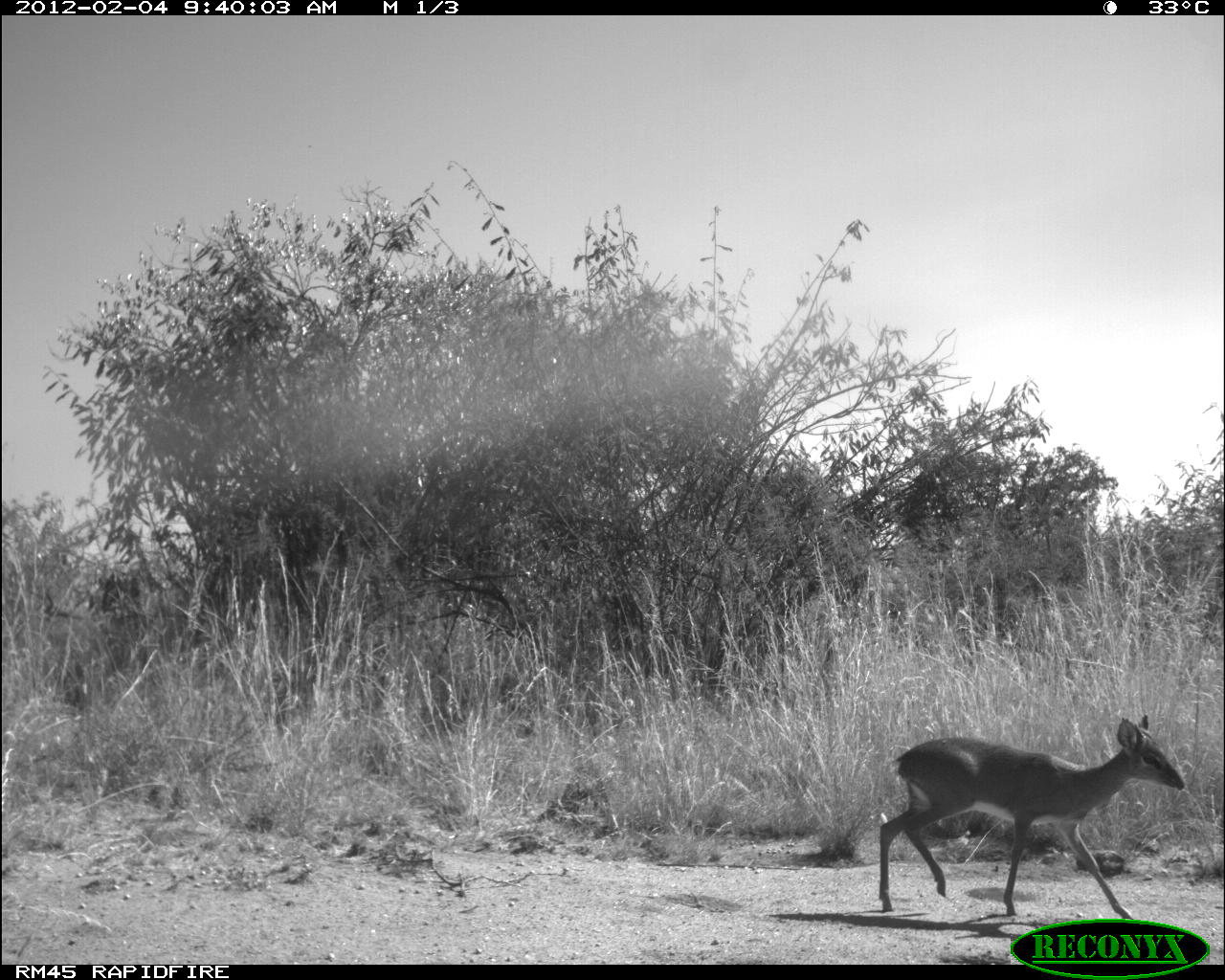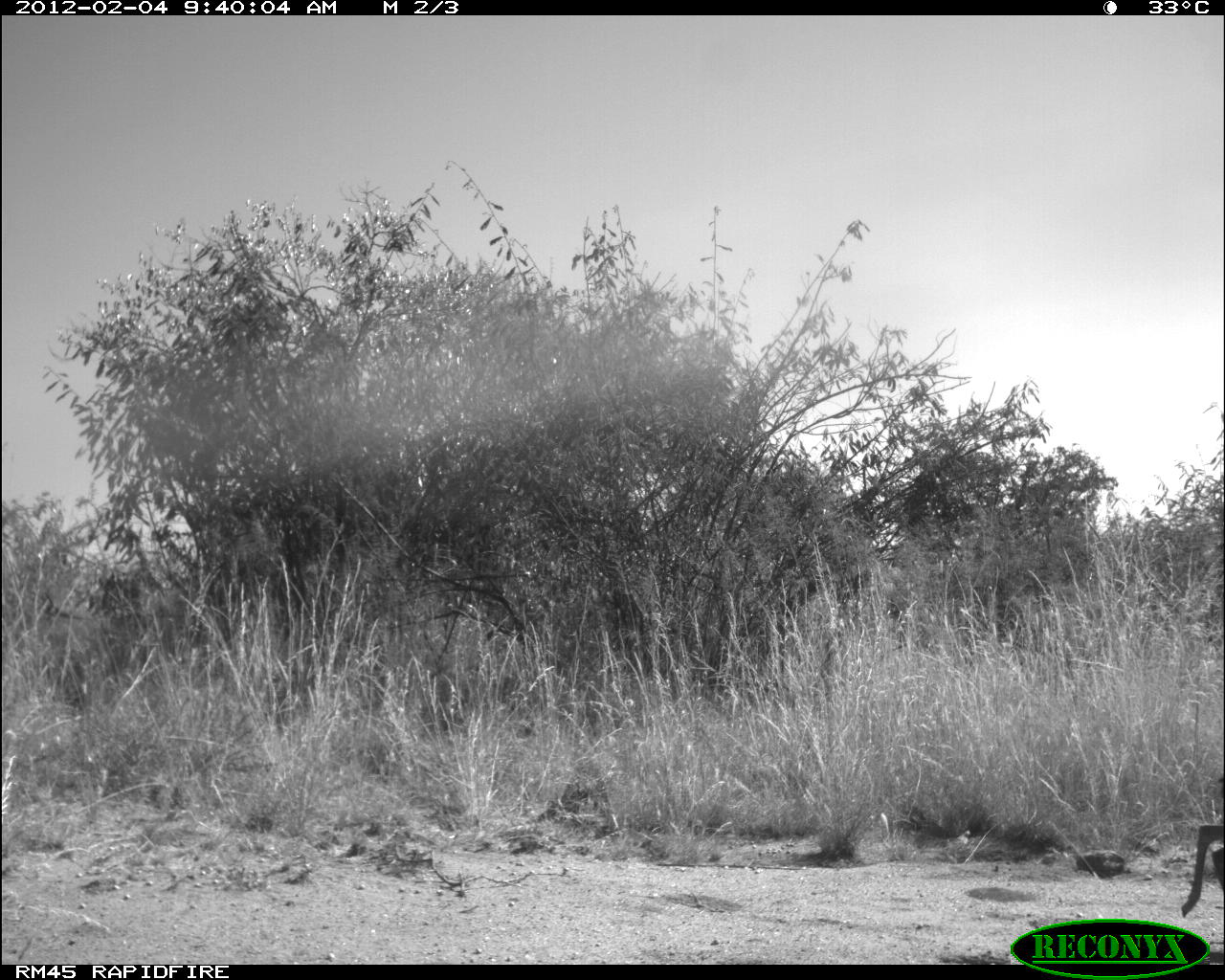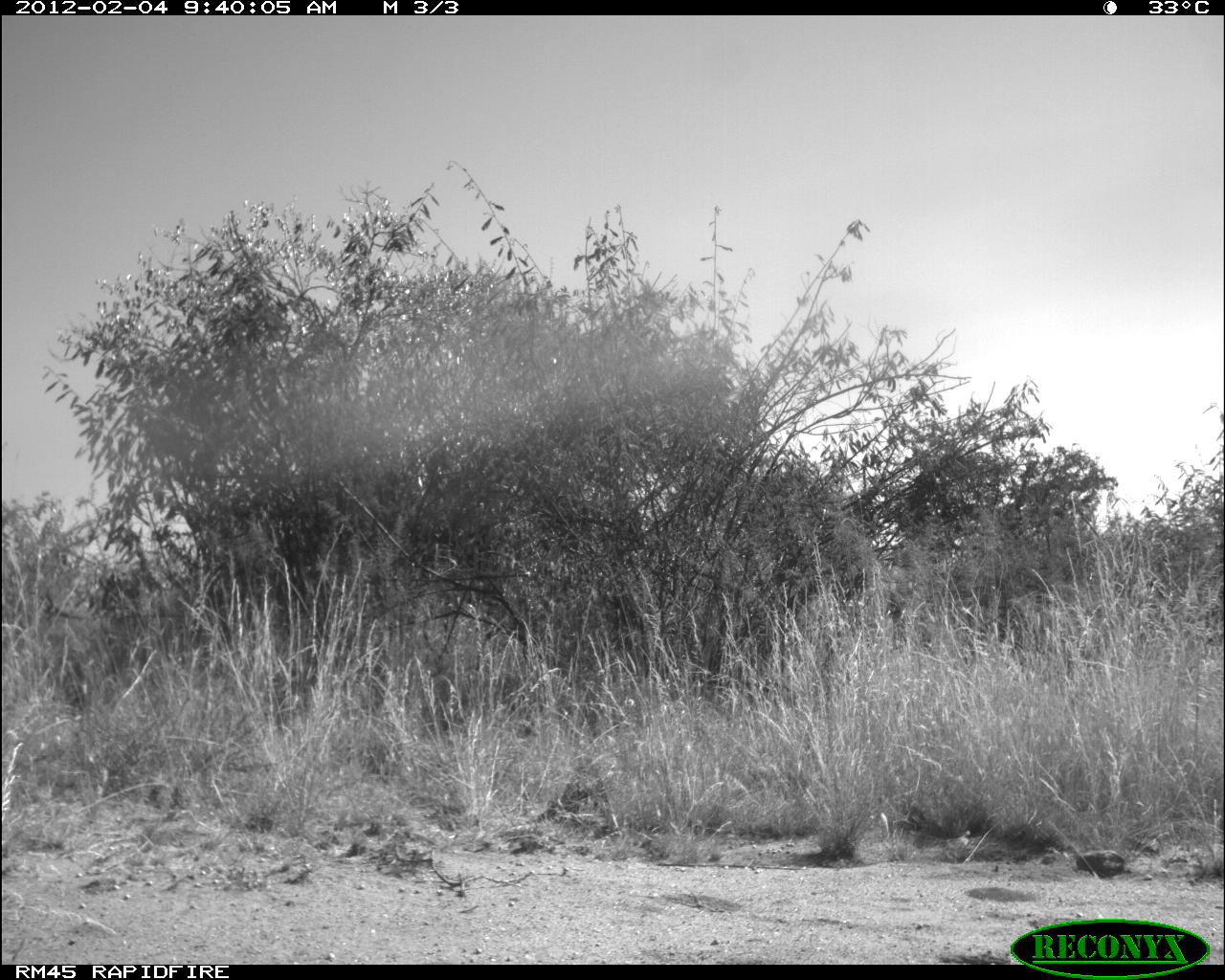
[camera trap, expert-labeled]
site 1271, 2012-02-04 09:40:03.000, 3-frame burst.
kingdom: Animalia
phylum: Chordata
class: Mammalia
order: Artiodactyla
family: Bovidae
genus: Madoqua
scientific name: Madoqua guentheri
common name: günther's dik-dik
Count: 1.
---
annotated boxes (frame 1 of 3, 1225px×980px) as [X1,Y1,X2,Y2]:
madoqua guentheri: [868,706,1197,921]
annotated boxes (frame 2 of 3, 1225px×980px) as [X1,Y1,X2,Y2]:
madoqua guentheri: [1177,768,1222,920]